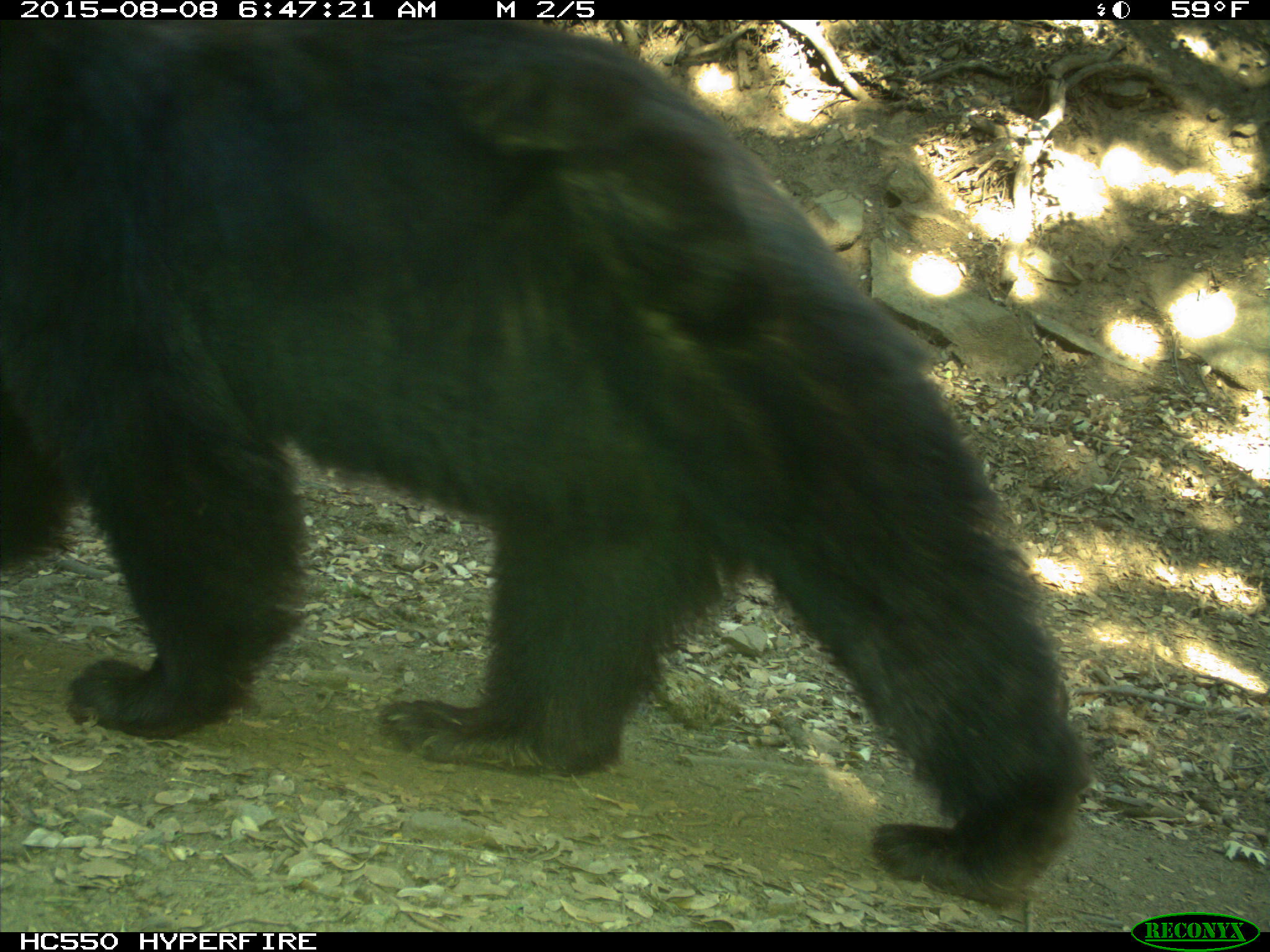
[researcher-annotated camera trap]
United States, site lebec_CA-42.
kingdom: Animalia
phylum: Chordata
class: Mammalia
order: Carnivora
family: Ursidae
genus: Ursus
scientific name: Ursus americanus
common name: american black bear